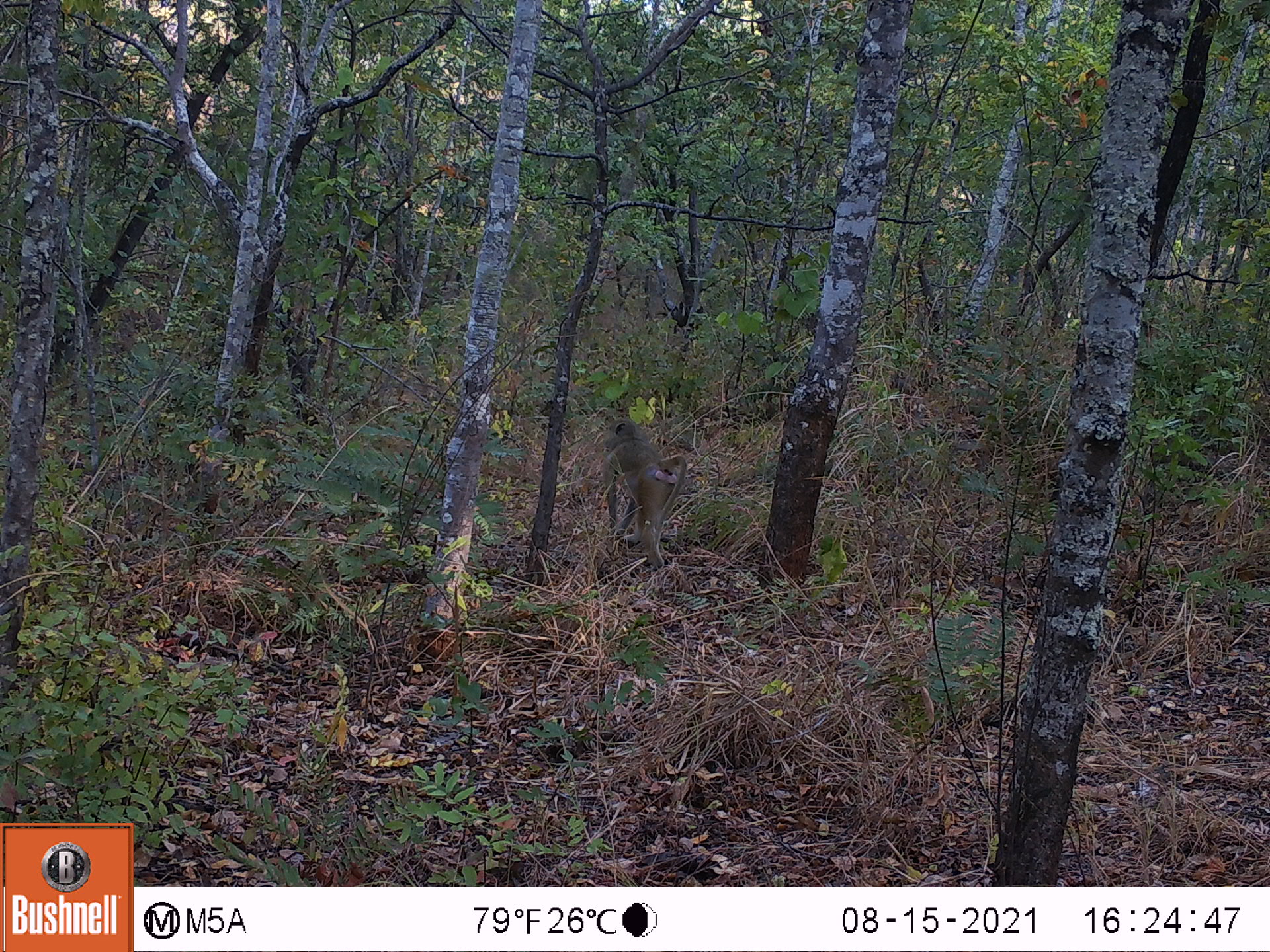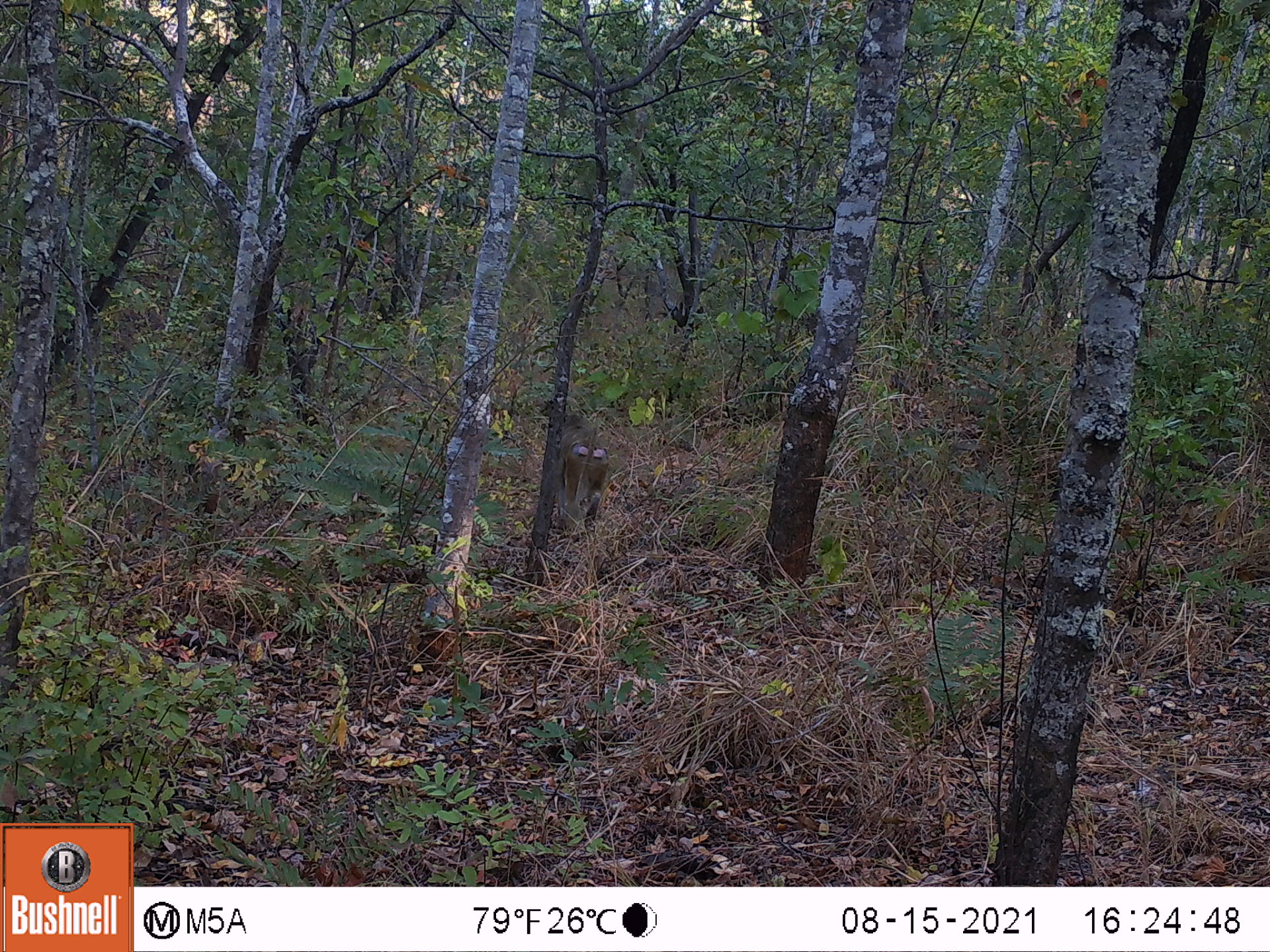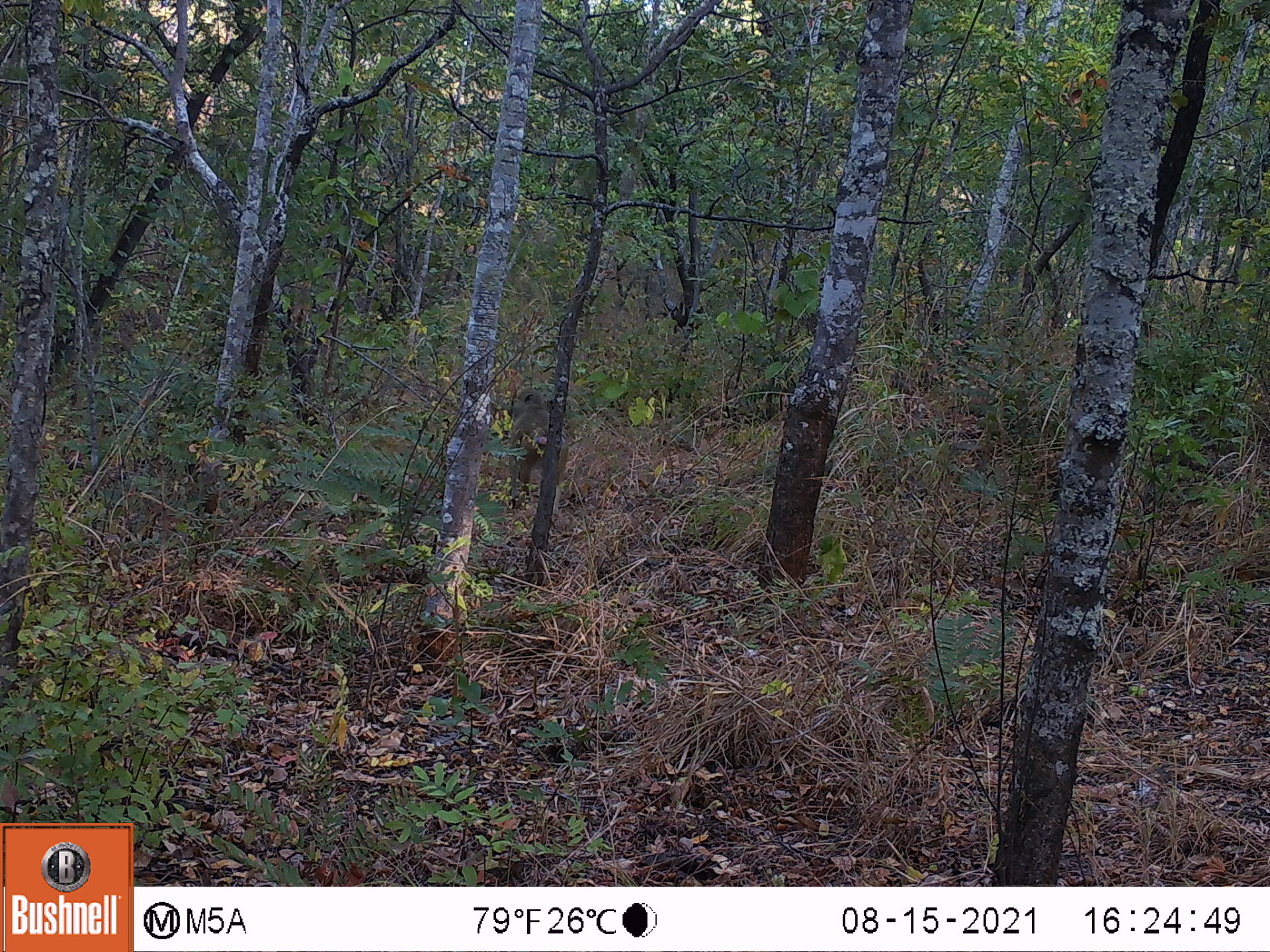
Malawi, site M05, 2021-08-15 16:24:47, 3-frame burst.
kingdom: Animalia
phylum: Chordata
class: Mammalia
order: Primates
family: Cercopithecidae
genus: Papio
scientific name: Papio cynocephalus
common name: yellow baboon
Yellow baboon (Papio cynocephalus), count 1.